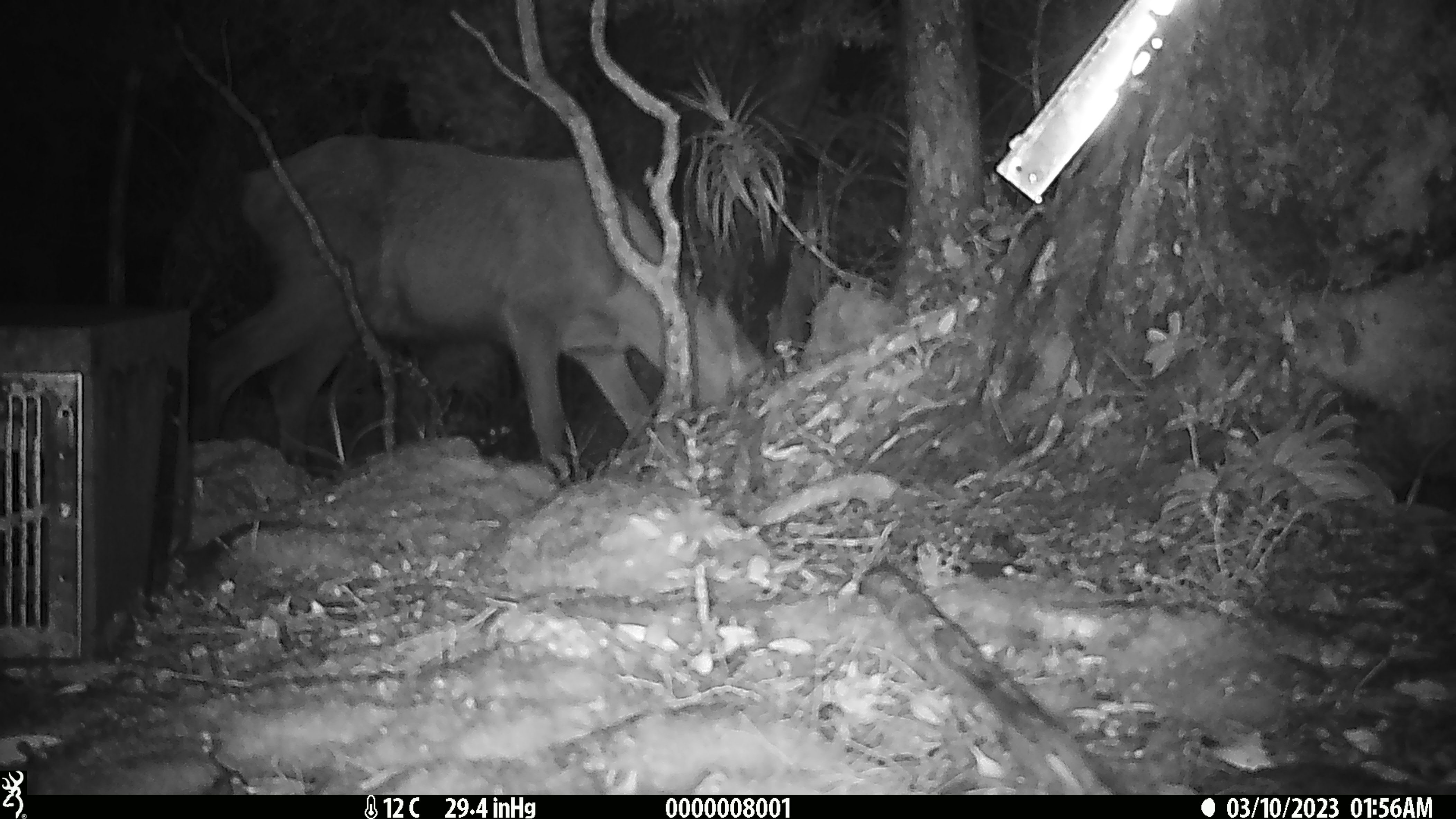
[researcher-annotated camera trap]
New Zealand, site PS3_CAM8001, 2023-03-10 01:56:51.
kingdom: Animalia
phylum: Chordata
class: Mammalia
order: Artiodactyla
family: Cervidae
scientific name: Cervidae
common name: deer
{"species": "deer (Cervidae)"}